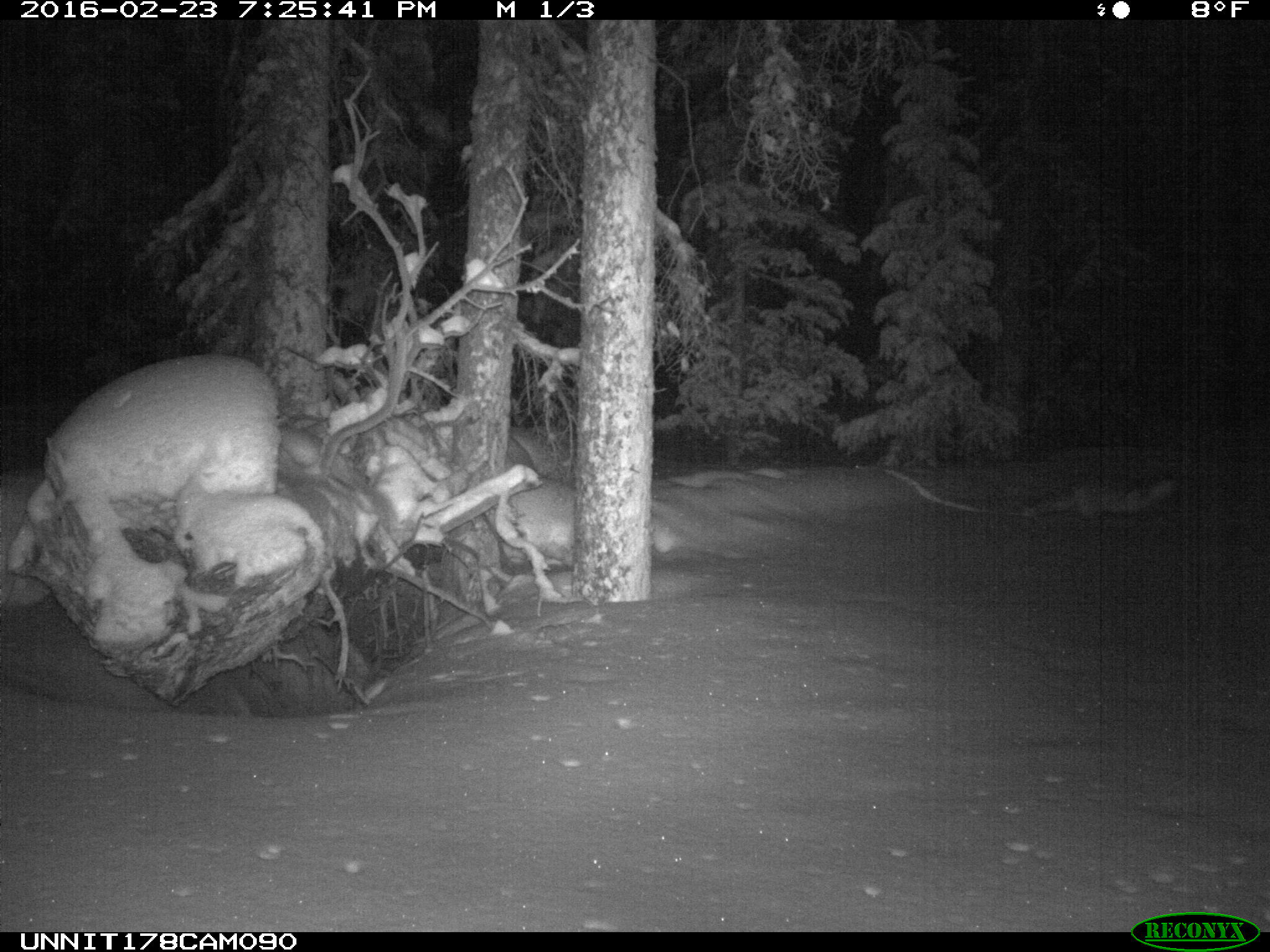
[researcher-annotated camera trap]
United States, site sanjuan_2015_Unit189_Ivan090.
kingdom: Animalia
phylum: Chordata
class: Mammalia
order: Carnivora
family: Canidae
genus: Vulpes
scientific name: Vulpes vulpes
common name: red fox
Vulpes vulpes (red fox).